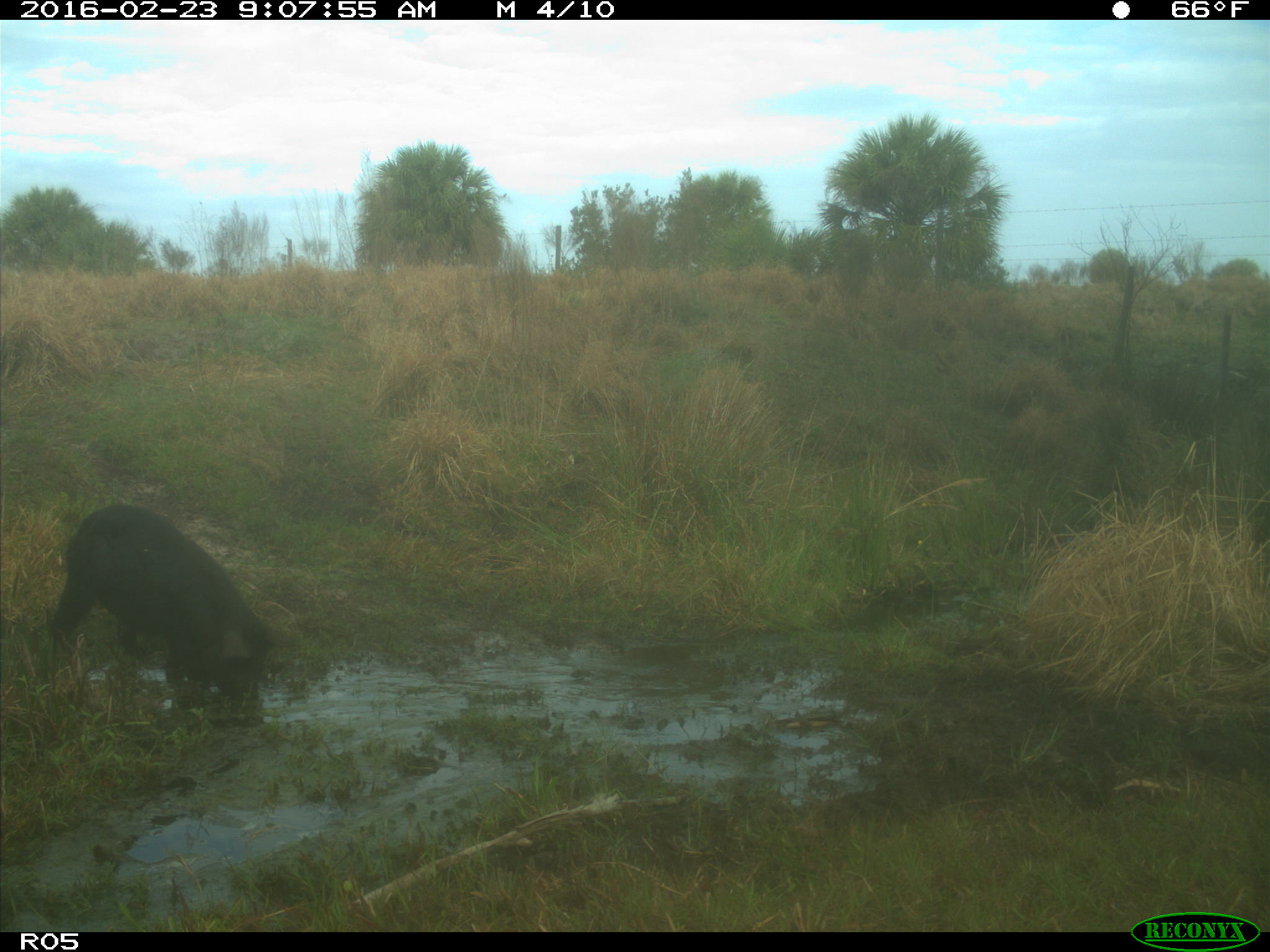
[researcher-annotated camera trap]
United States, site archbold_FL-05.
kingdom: Animalia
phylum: Chordata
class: Mammalia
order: Artiodactyla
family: Suidae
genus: Sus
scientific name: Sus scrofa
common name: wild boar